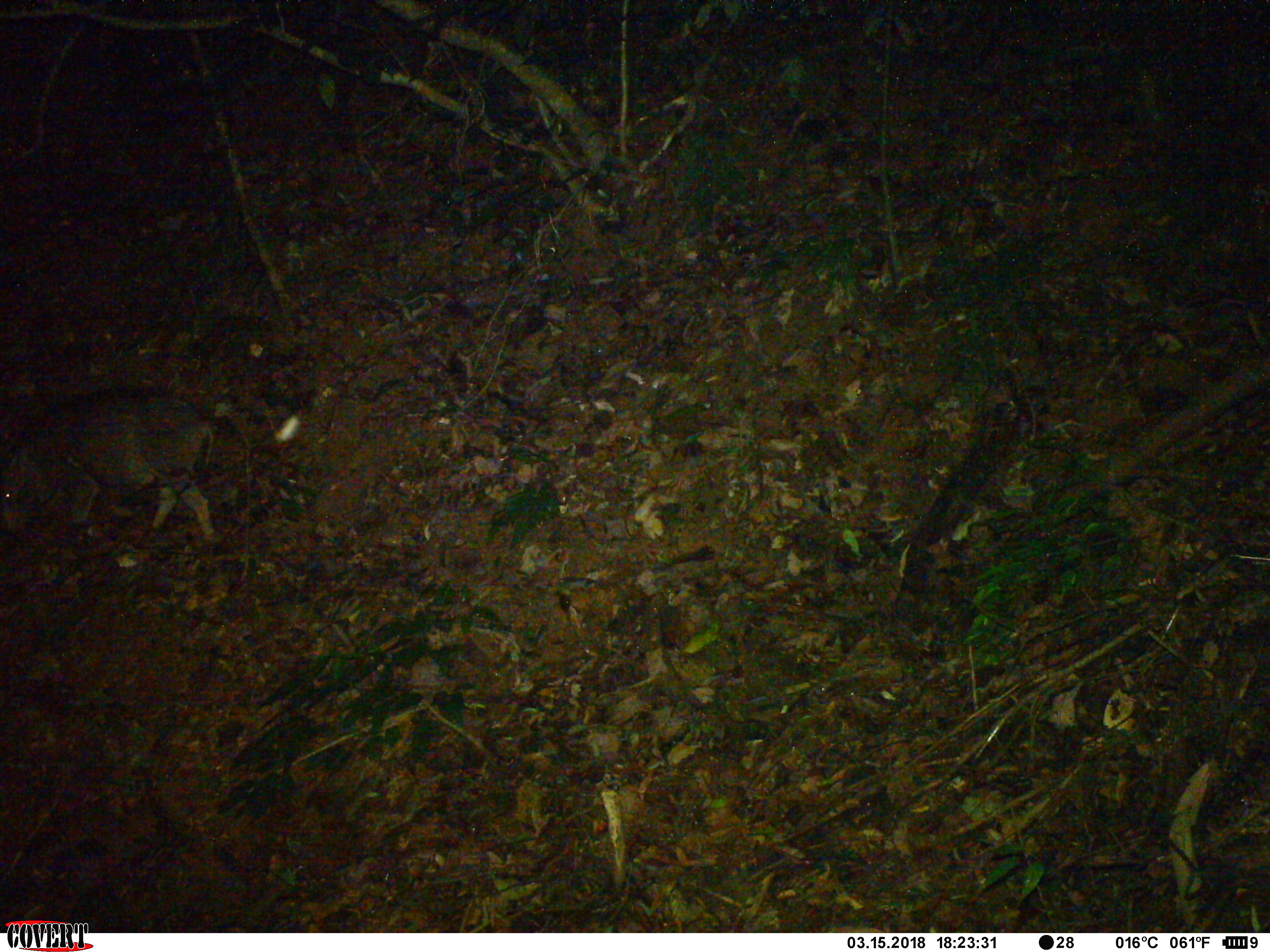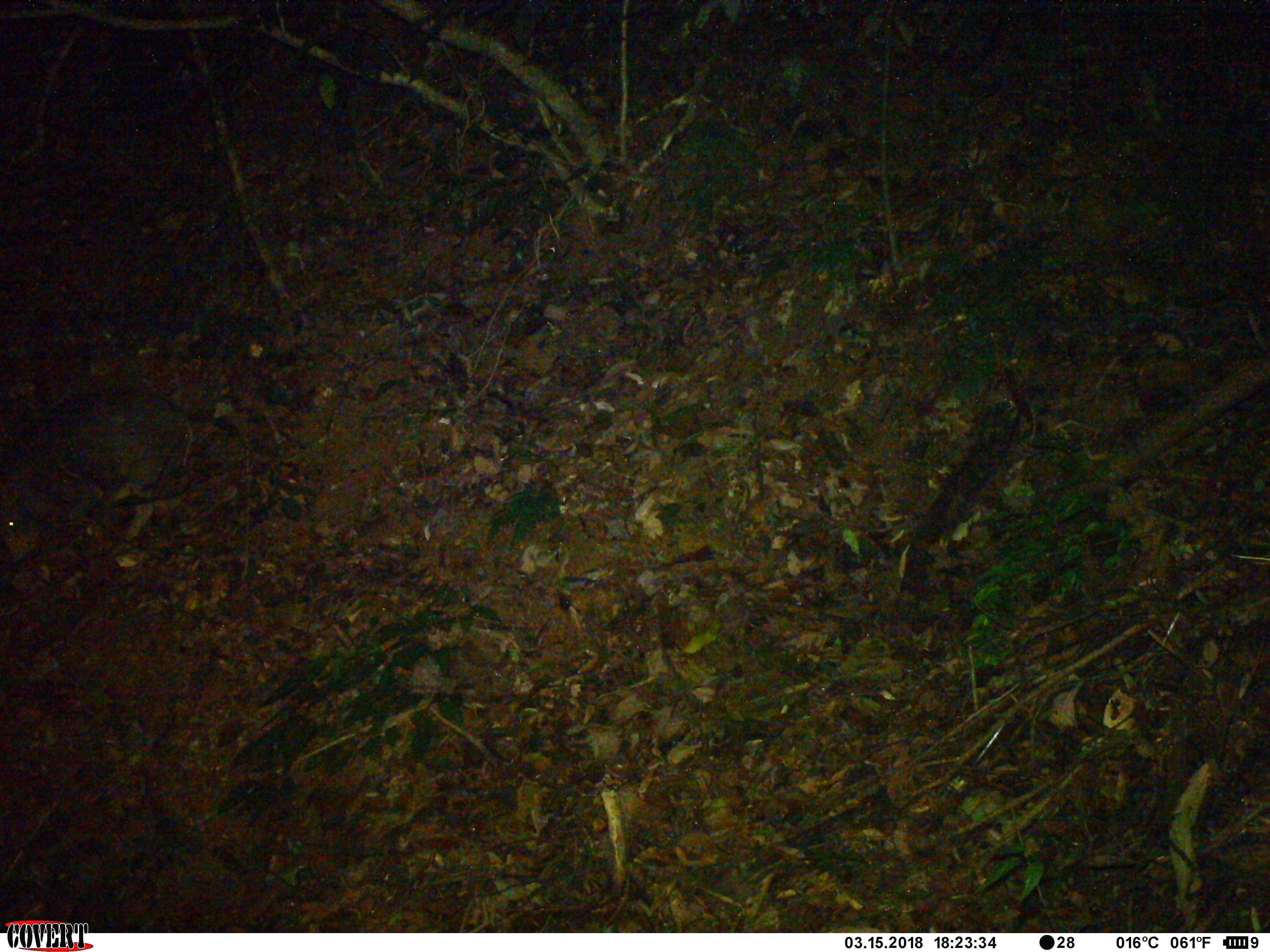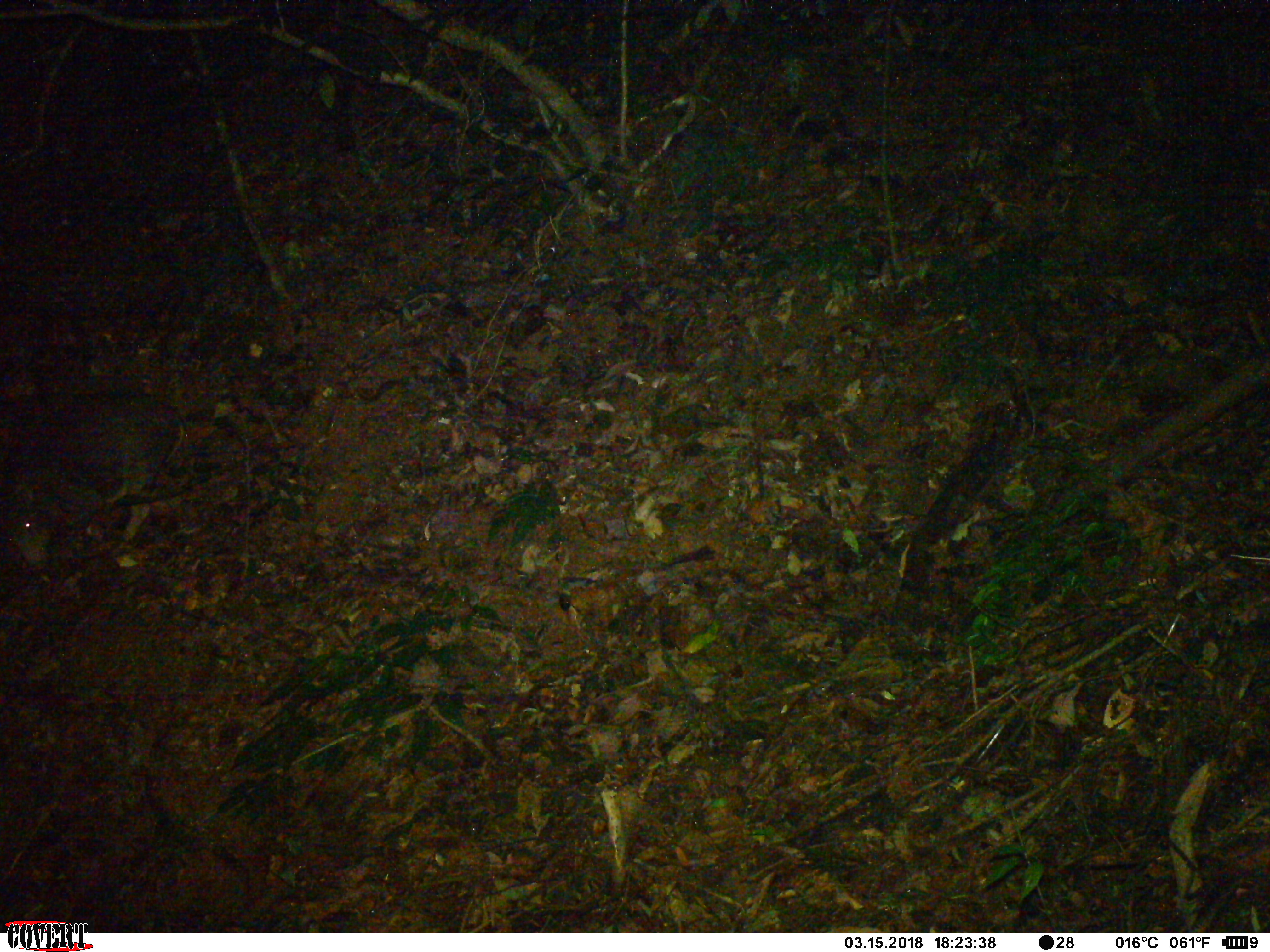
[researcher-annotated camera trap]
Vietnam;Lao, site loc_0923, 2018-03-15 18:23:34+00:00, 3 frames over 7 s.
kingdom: Animalia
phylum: Chordata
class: Mammalia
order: Artiodactyla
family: Suidae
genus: Sus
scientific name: Sus scrofa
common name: eurasian wild pig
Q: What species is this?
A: Eurasian wild pig (Sus scrofa).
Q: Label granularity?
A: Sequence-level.